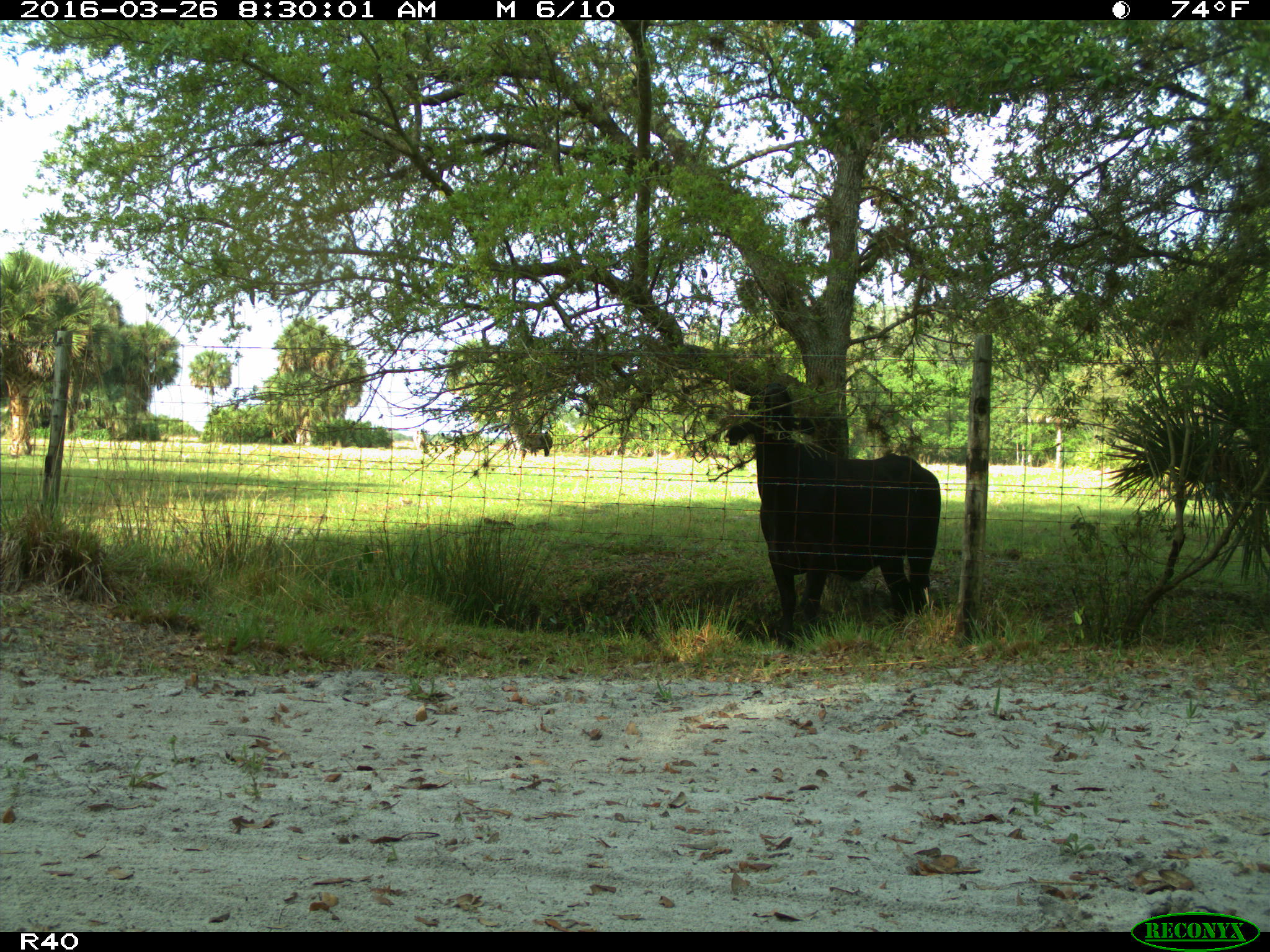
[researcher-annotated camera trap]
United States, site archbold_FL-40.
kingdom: Animalia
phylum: Chordata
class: Mammalia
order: Artiodactyla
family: Bovidae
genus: Bos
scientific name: Bos taurus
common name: domestic cow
Bos taurus (domestic cow).